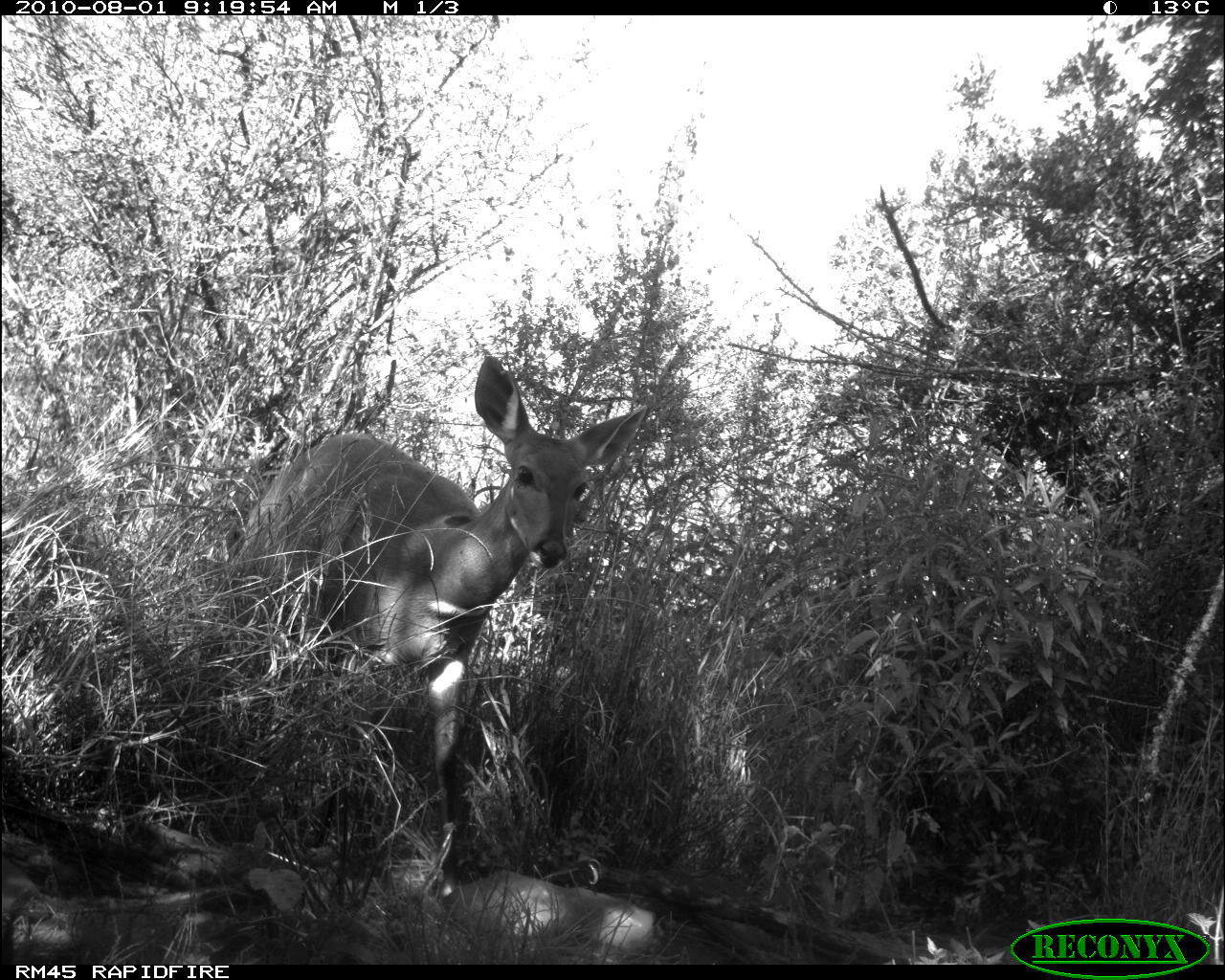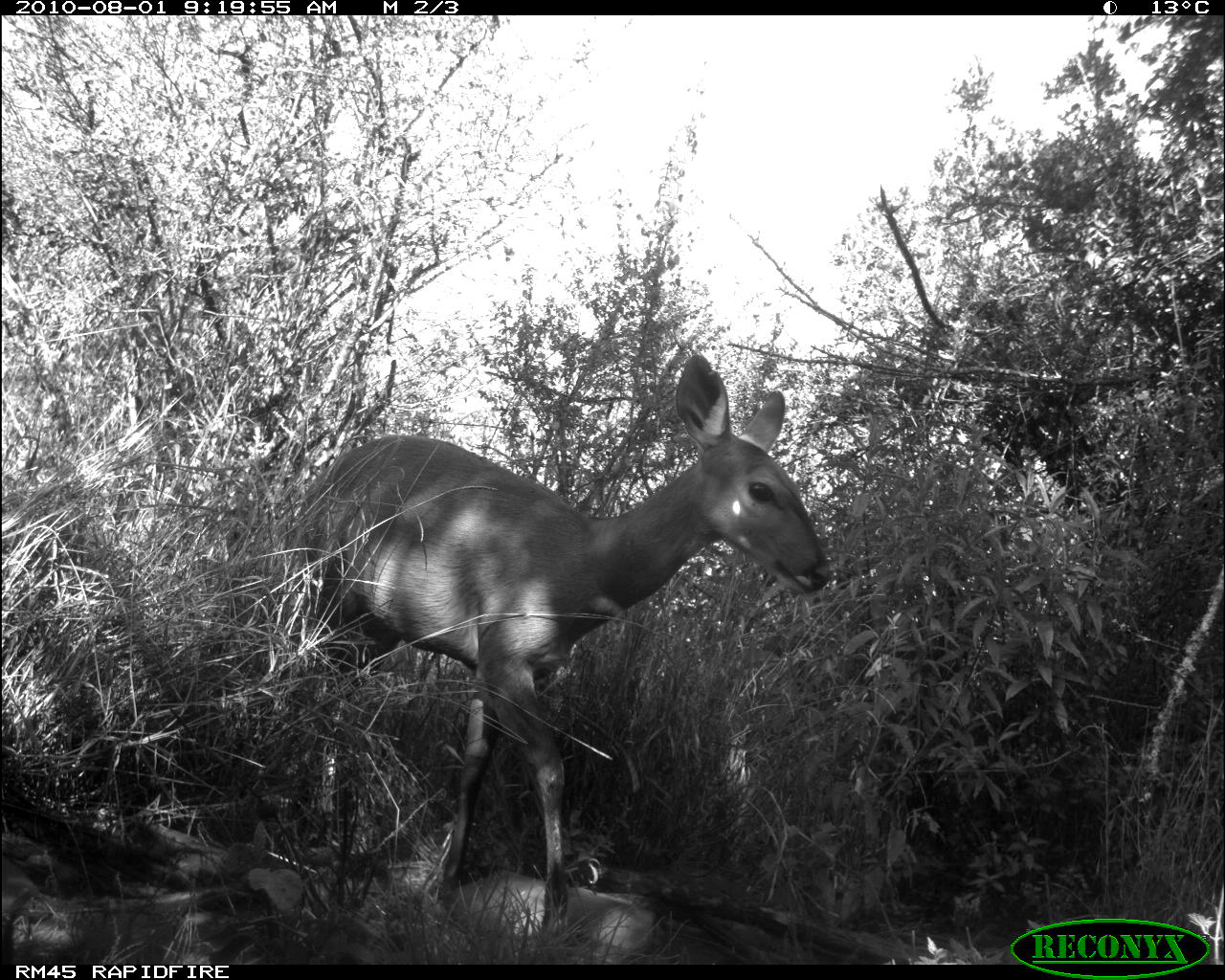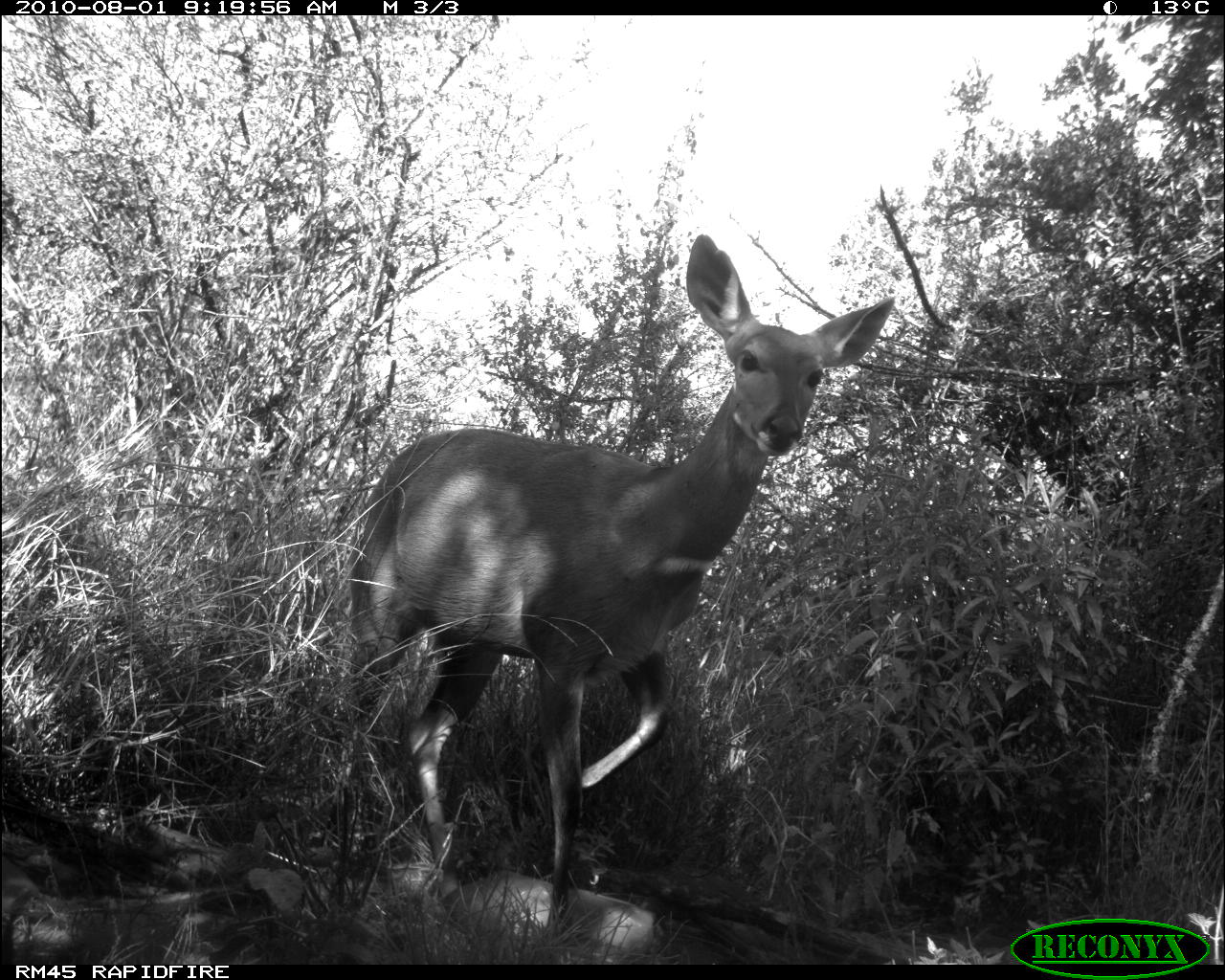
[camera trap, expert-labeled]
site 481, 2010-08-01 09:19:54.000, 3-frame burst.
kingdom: Animalia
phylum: Chordata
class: Mammalia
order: Artiodactyla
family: Bovidae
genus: Tragelaphus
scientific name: Tragelaphus scriptus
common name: bushbuck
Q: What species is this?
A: Tragelaphus scriptus (bushbuck).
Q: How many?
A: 1.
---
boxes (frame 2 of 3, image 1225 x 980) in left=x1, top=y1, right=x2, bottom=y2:
tragelaphus scriptus: left=283, top=350, right=833, bottom=948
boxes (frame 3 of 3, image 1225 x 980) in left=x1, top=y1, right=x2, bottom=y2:
tragelaphus scriptus: left=336, top=229, right=896, bottom=945